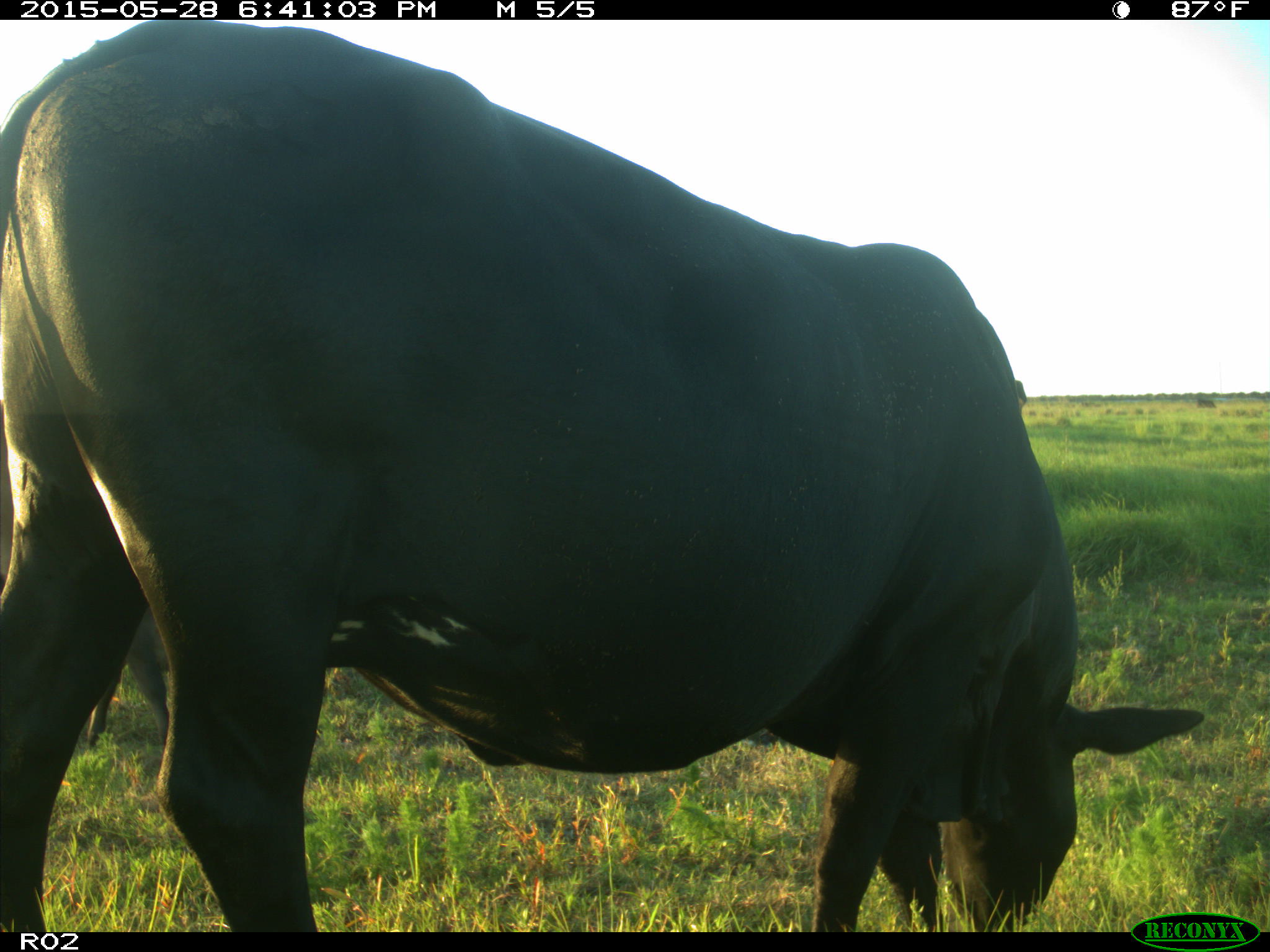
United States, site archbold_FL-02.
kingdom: Animalia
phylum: Chordata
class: Mammalia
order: Artiodactyla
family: Bovidae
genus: Bos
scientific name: Bos taurus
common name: domestic cow